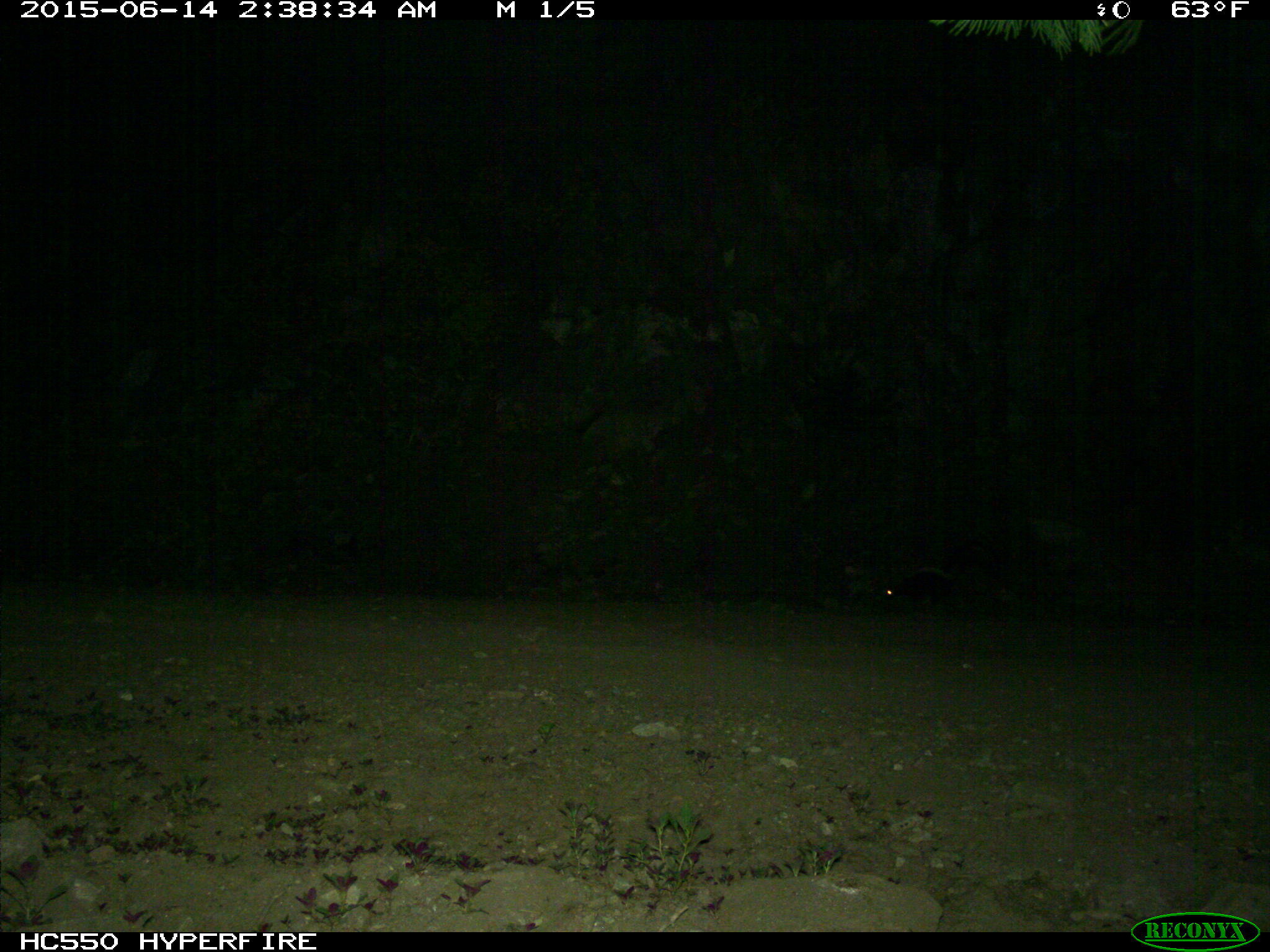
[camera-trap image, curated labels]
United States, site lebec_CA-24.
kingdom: Animalia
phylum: Chordata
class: Mammalia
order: Carnivora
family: Mephitidae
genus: Mephitis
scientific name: Mephitis mephitis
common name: striped skunk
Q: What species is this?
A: Mephitis mephitis (striped skunk).